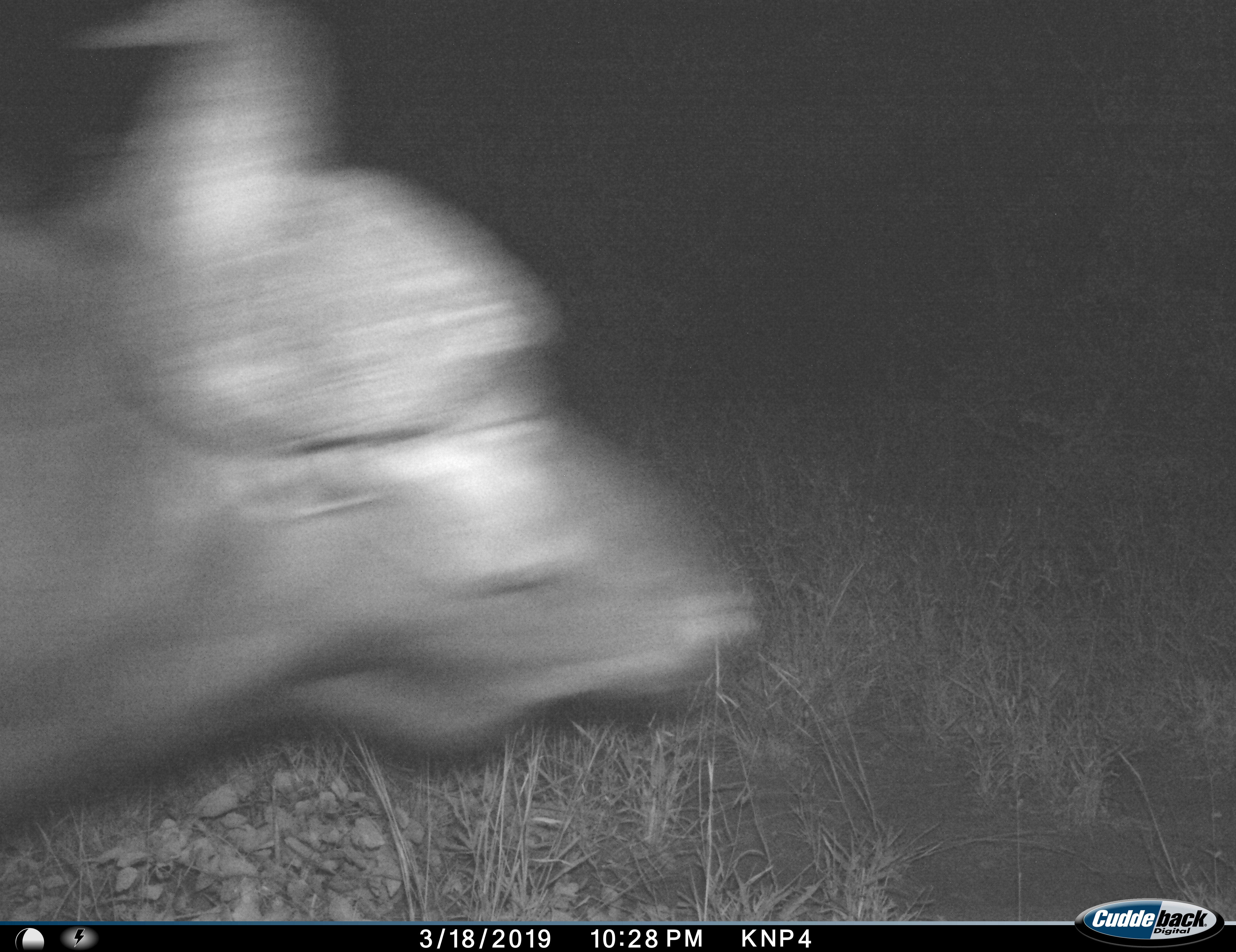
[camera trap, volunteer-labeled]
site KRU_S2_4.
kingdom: Animalia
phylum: Chordata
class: Mammalia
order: Artiodactyla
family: Bovidae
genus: Syncerus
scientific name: Syncerus caffer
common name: african buffalo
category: buffalo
Buffalo (african buffalo) (Syncerus caffer), count 1. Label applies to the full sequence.